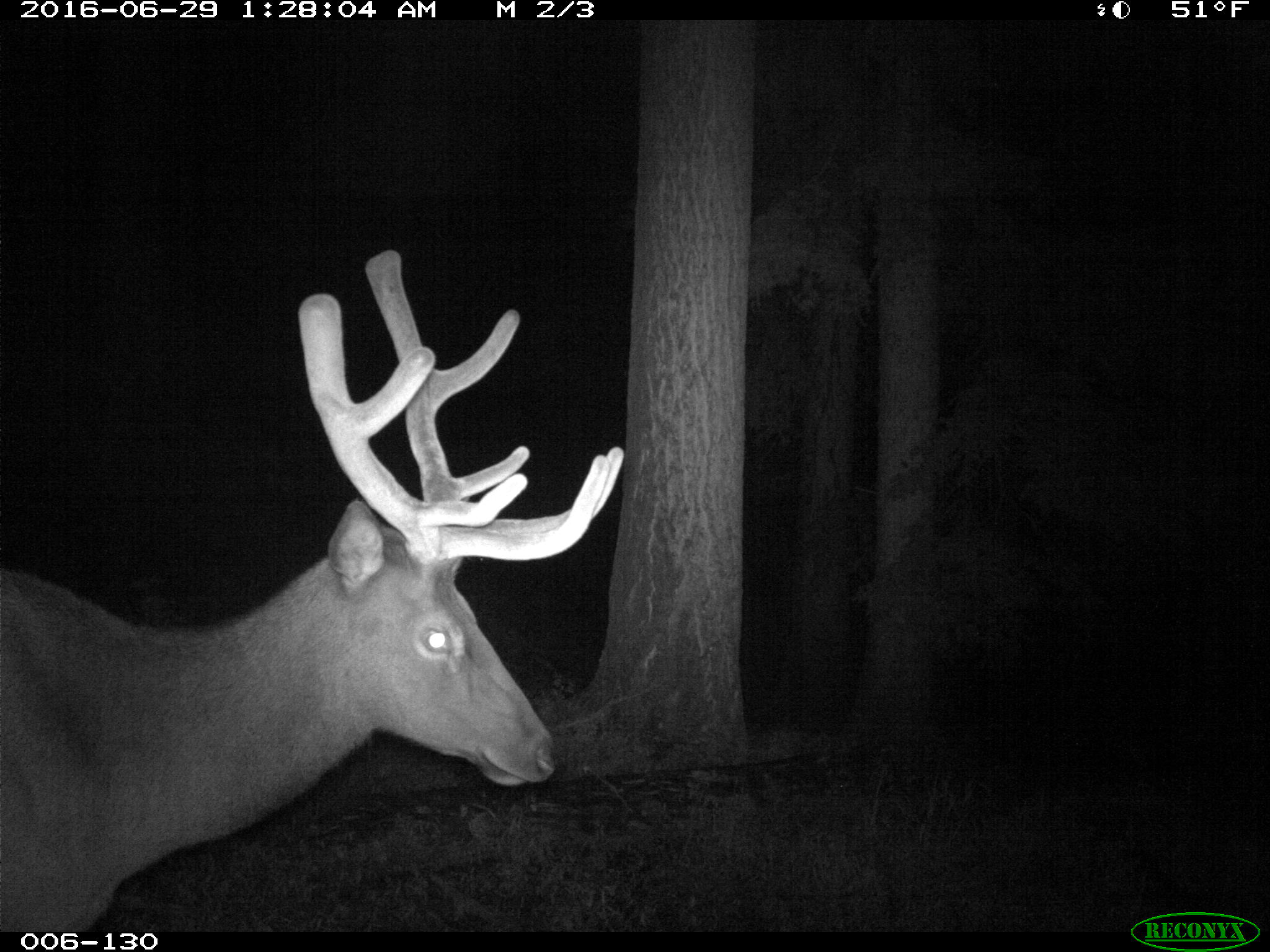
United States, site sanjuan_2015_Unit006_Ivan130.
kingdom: Animalia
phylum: Chordata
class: Mammalia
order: Artiodactyla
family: Cervidae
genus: Cervus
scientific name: Cervus elaphus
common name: red deer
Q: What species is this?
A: Cervus elaphus (red deer).